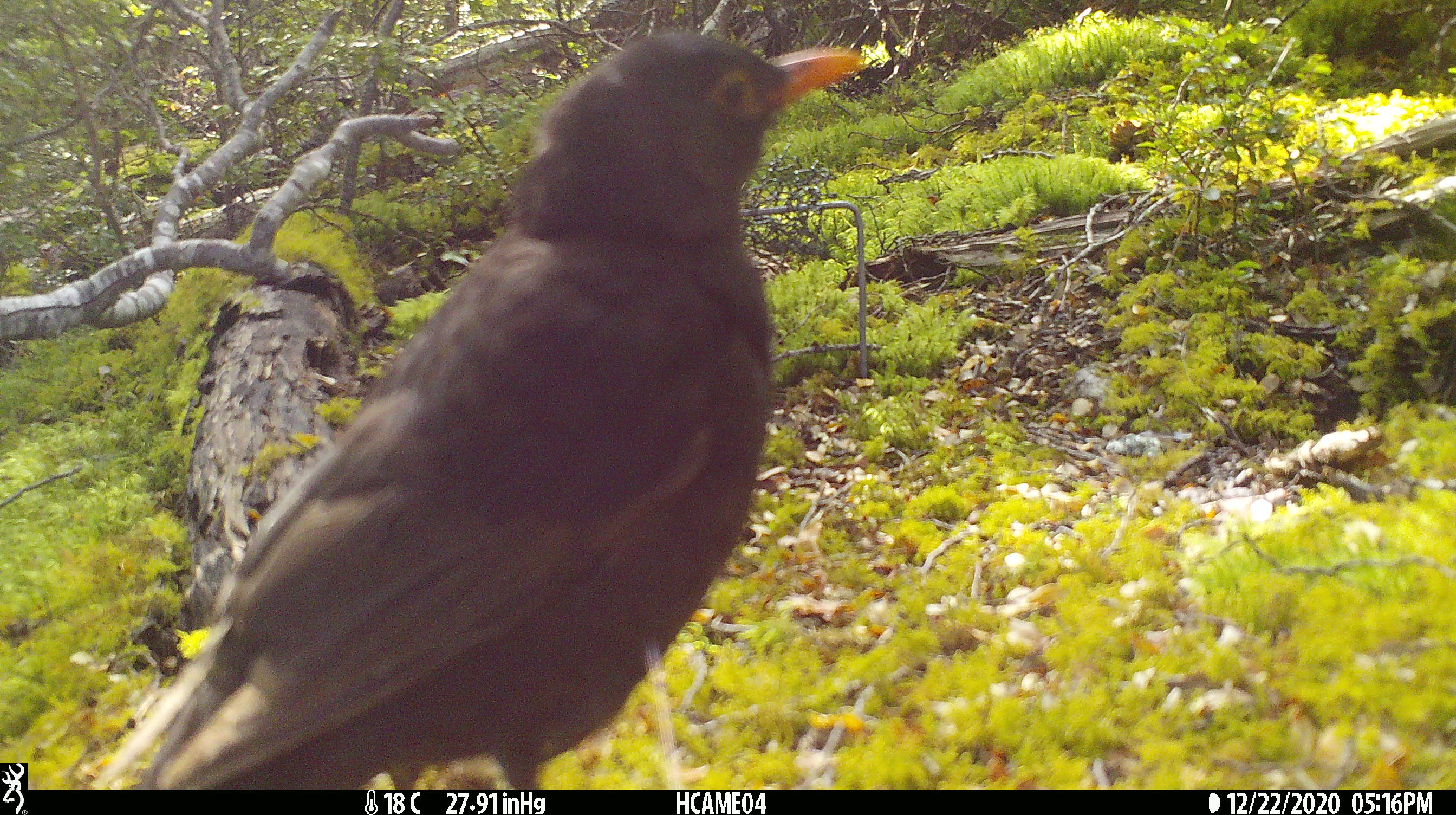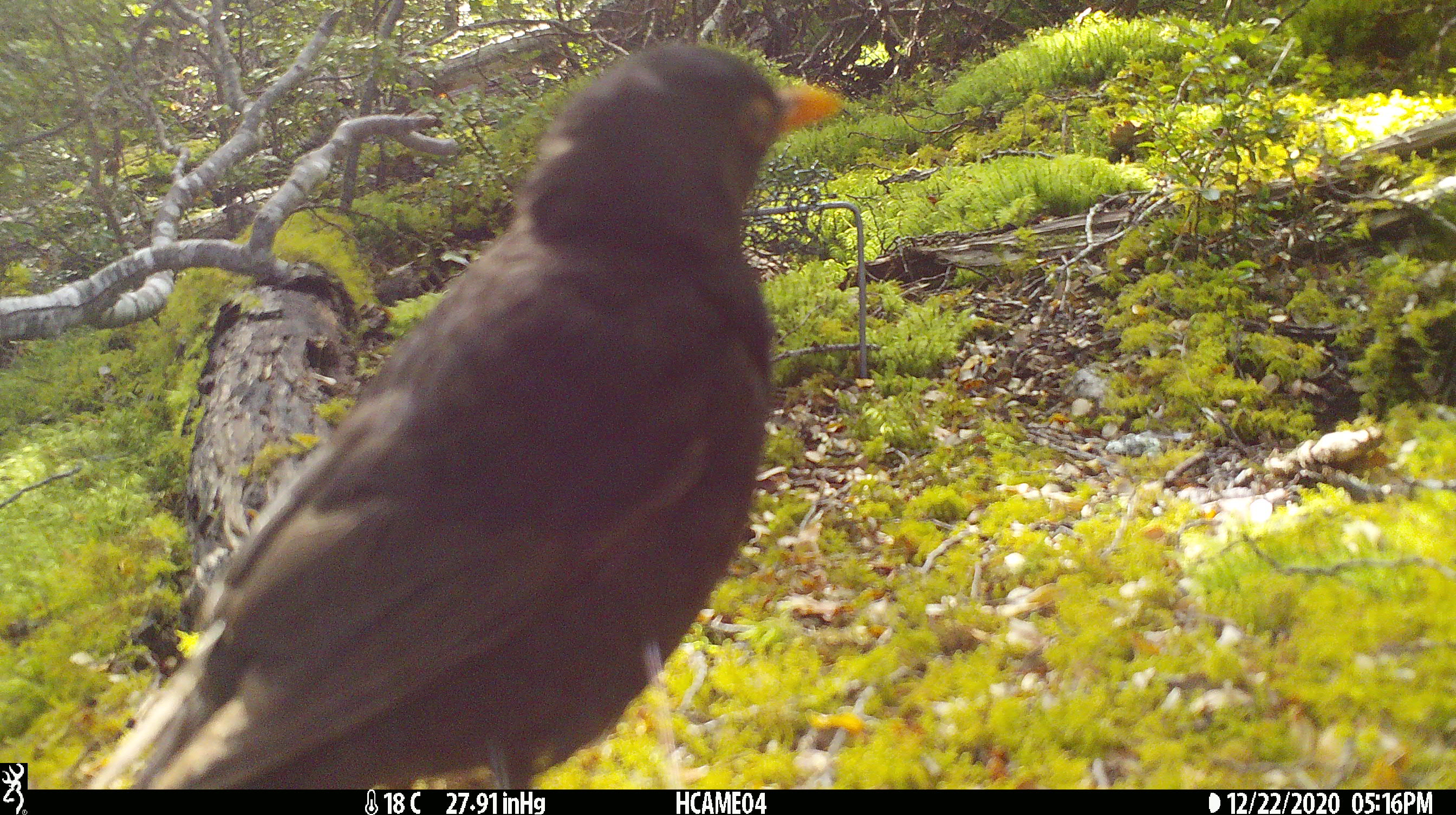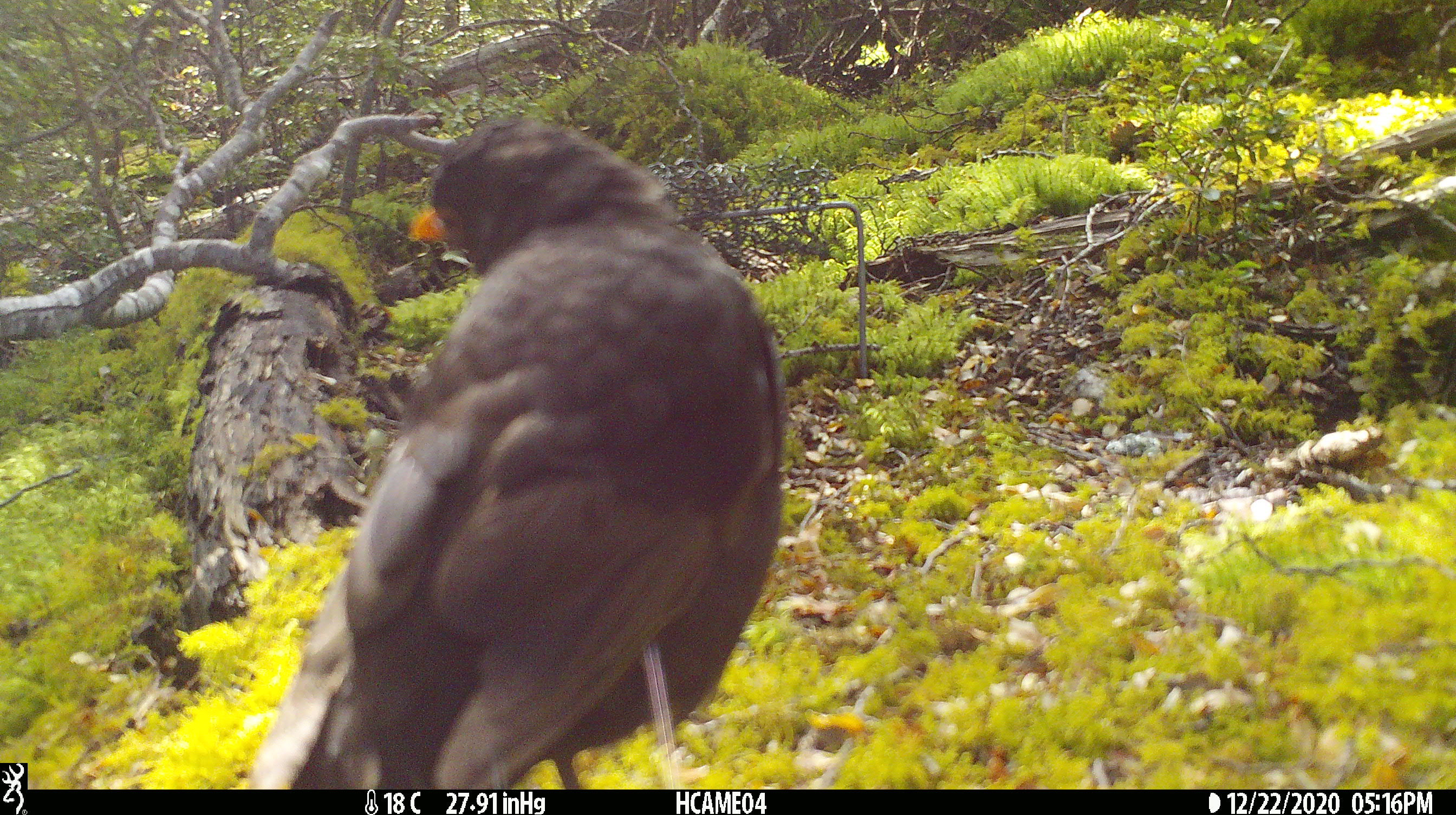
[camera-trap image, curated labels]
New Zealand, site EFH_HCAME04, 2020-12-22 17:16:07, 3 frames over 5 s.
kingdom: Animalia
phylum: Chordata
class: Aves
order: Passeriformes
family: Turdidae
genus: Turdus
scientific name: Turdus merula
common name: eurasian blackbird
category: blackbird